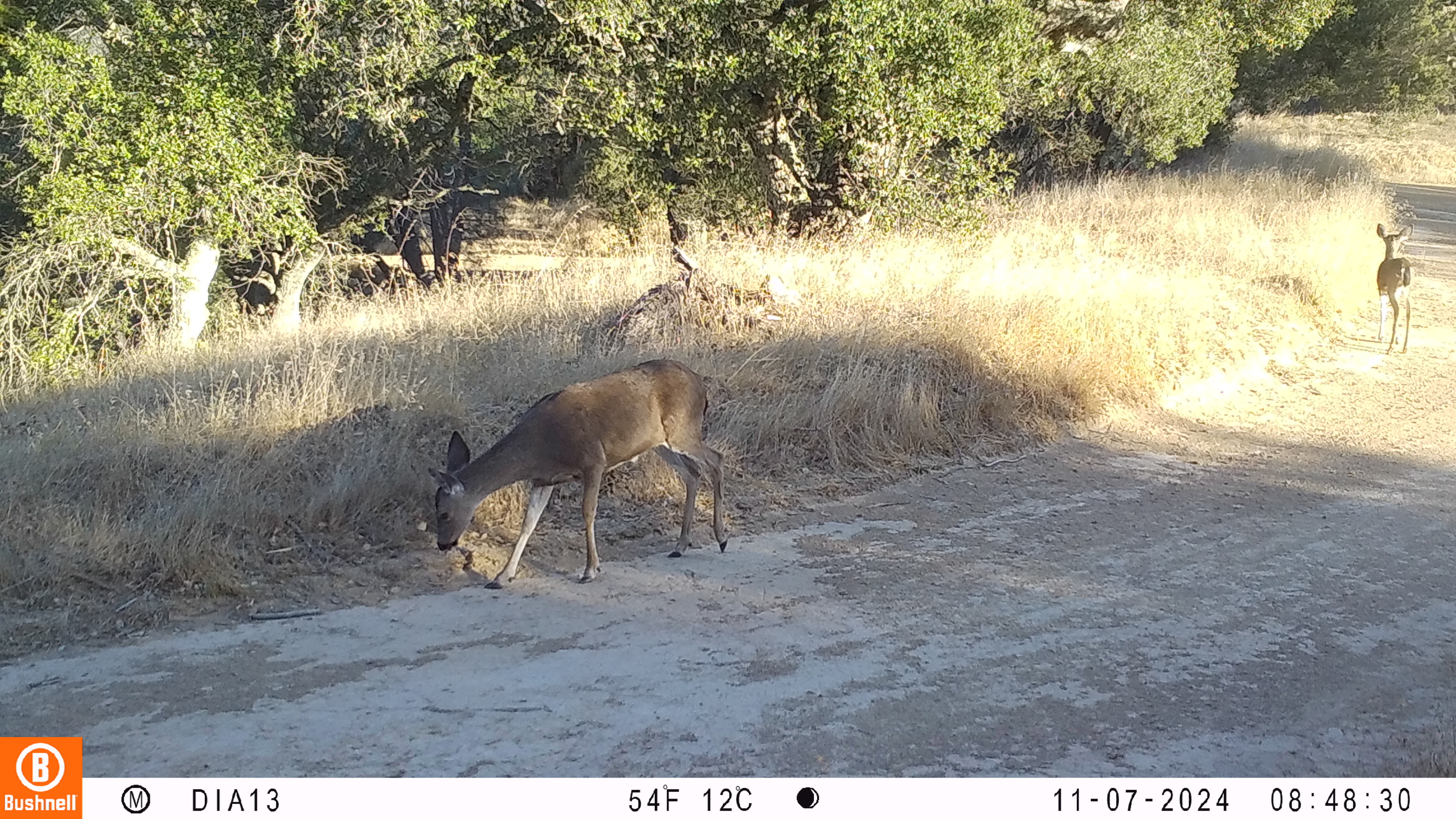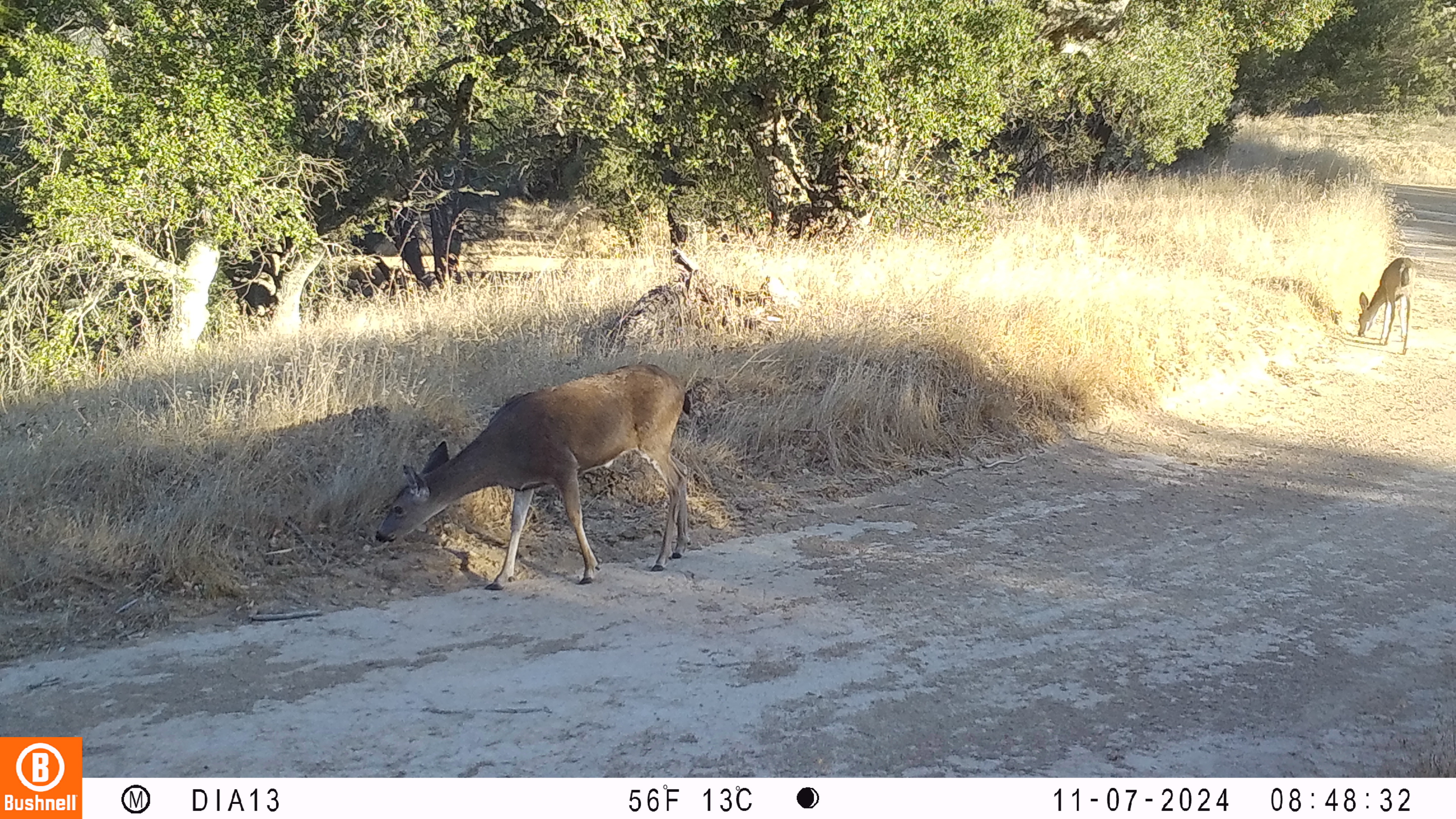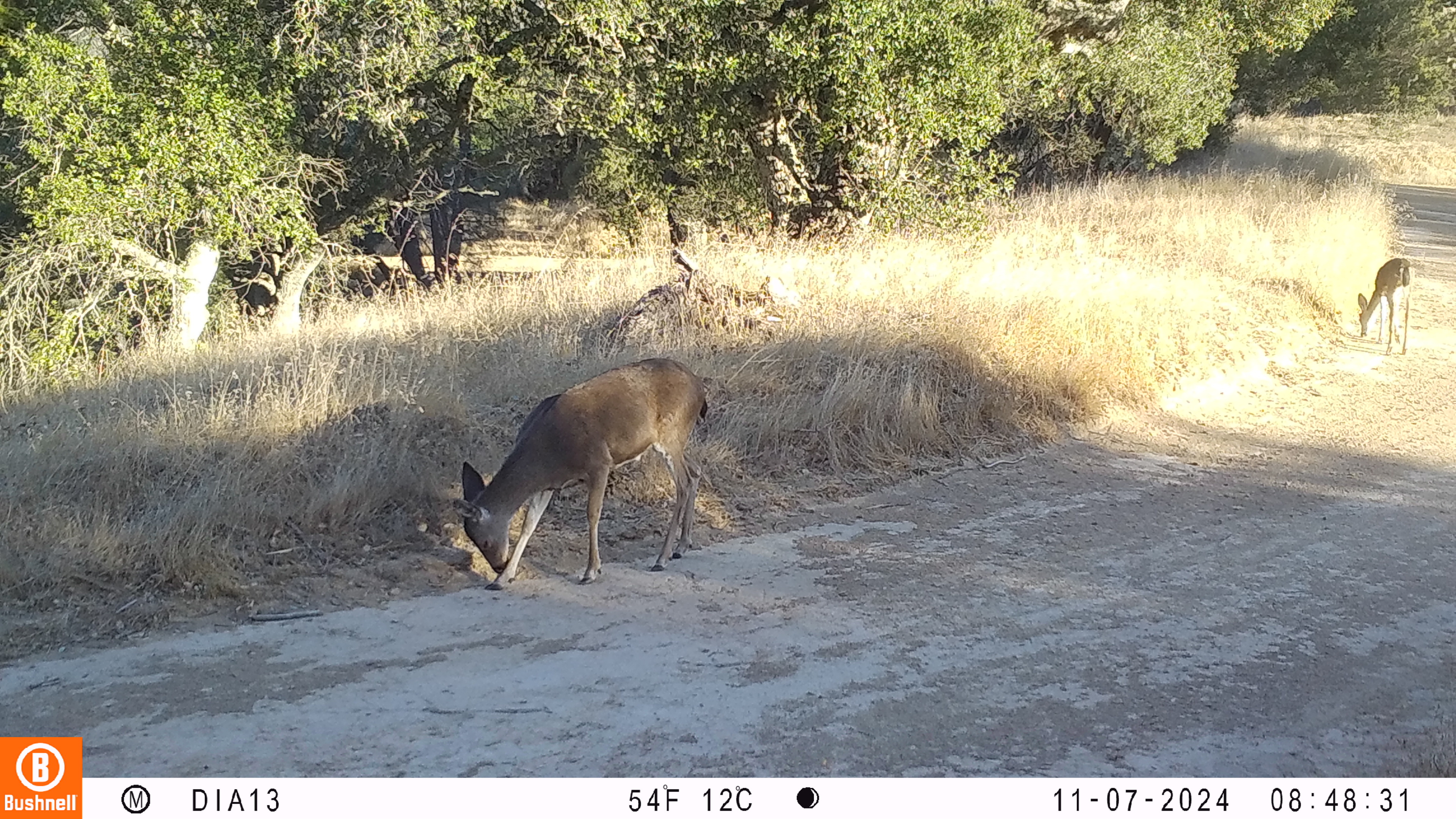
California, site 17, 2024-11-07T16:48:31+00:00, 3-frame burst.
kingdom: Animalia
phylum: Chordata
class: Mammalia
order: Artiodactyla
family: Cervidae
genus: Odocoileus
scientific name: Odocoileus hemionus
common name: mule deer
Mule deer (Odocoileus hemionus).